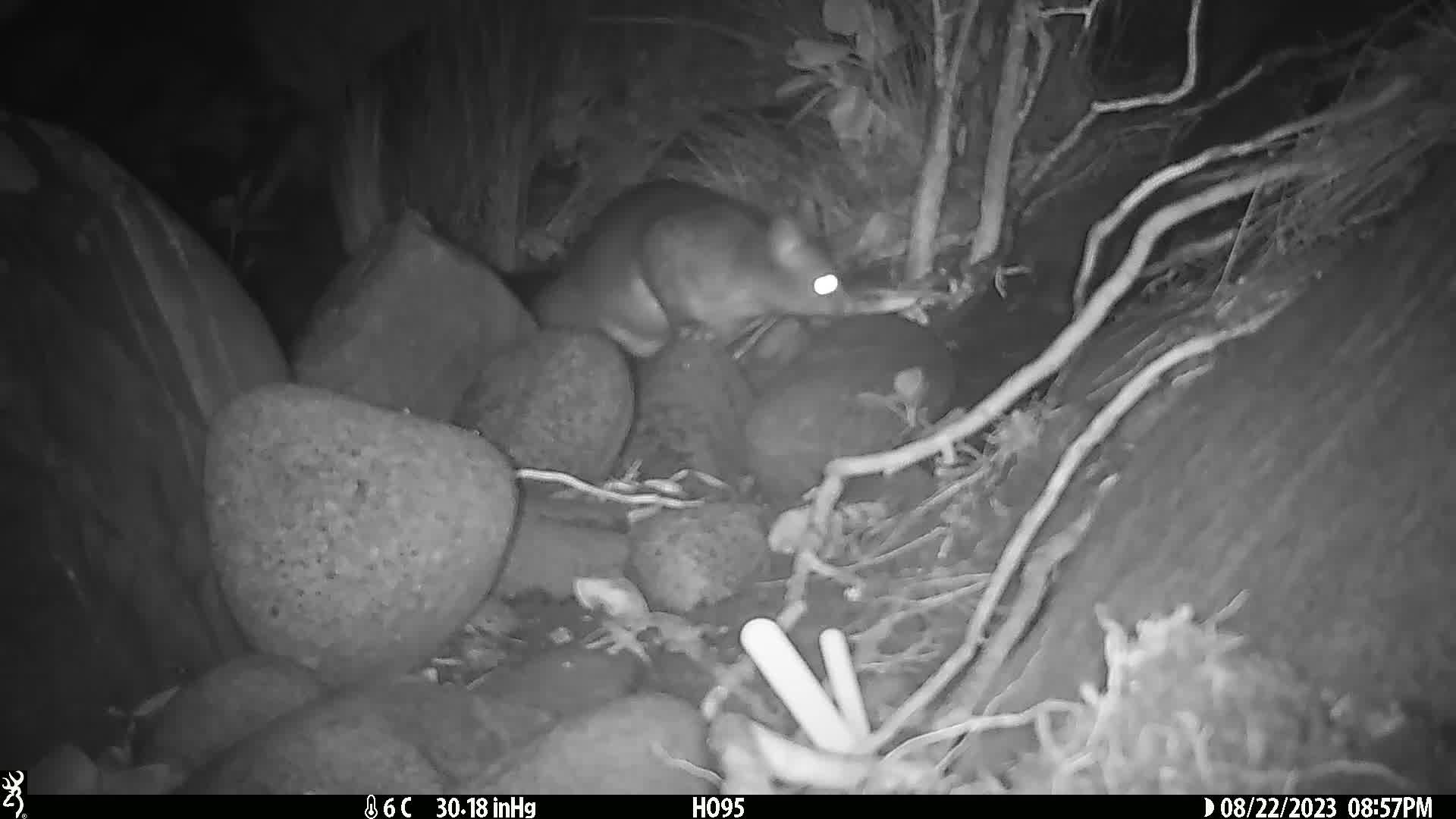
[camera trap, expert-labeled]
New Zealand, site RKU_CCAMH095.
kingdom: Animalia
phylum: Chordata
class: Mammalia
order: Diprotodontia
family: Phalangeridae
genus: Trichosurus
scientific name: Trichosurus vulpecula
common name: common brushtail possum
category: possum